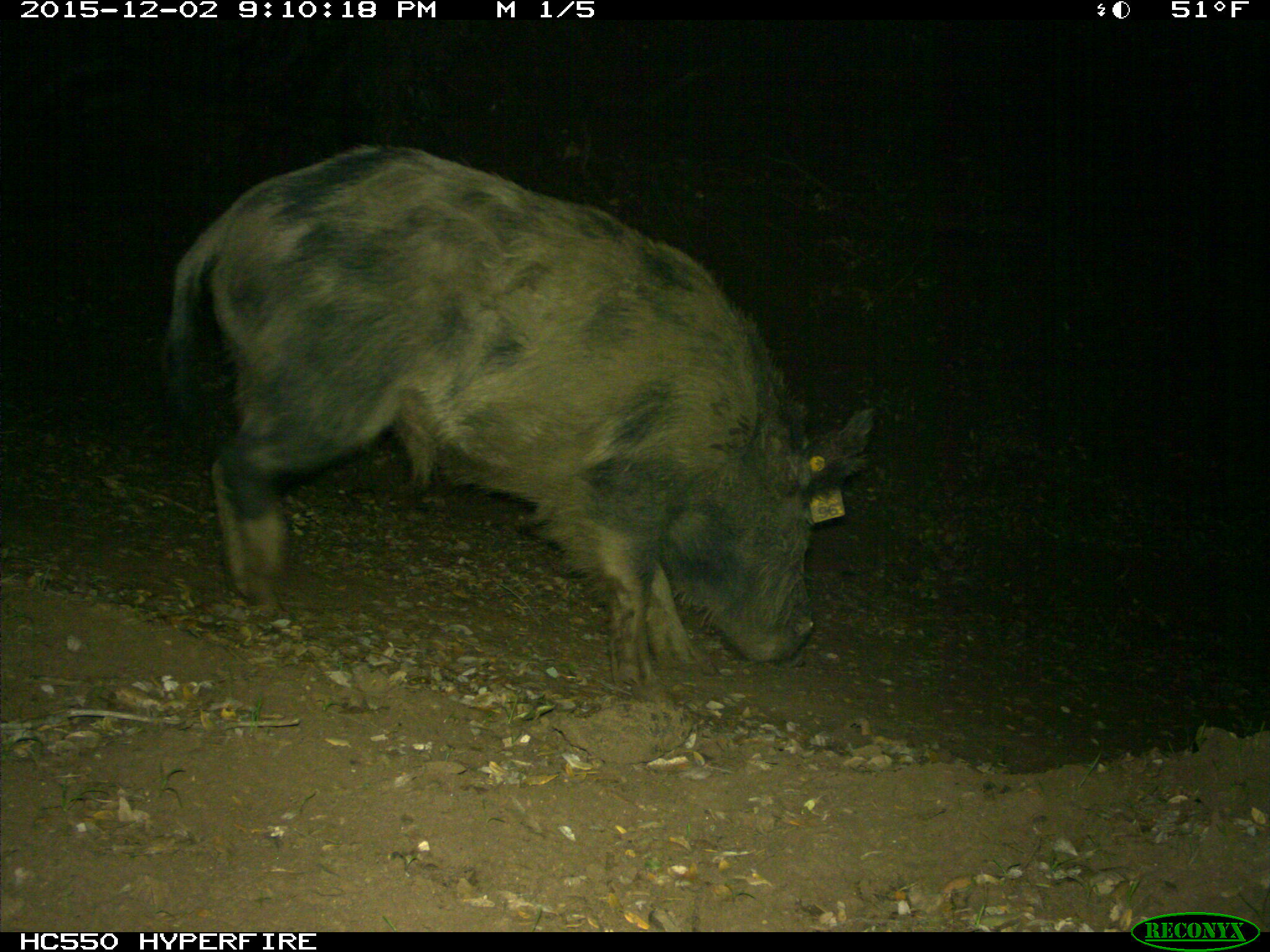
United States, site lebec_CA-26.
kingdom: Animalia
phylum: Chordata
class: Mammalia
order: Artiodactyla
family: Suidae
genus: Sus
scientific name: Sus scrofa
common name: wild boar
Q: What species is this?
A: Sus scrofa (wild boar).